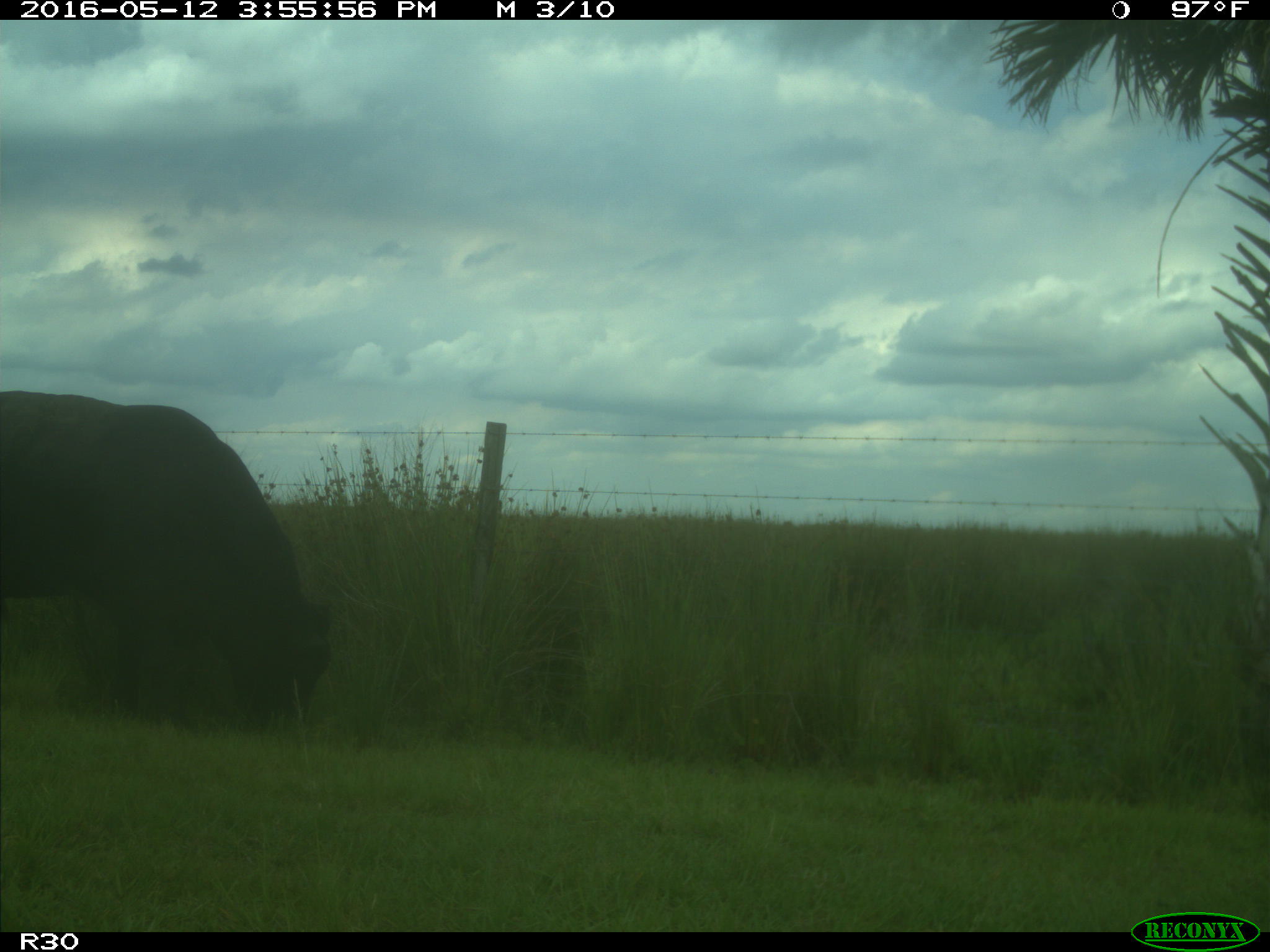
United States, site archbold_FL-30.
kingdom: Animalia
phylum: Chordata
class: Mammalia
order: Artiodactyla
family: Bovidae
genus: Bos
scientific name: Bos taurus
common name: domestic cow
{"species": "Bos taurus (domestic cow)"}